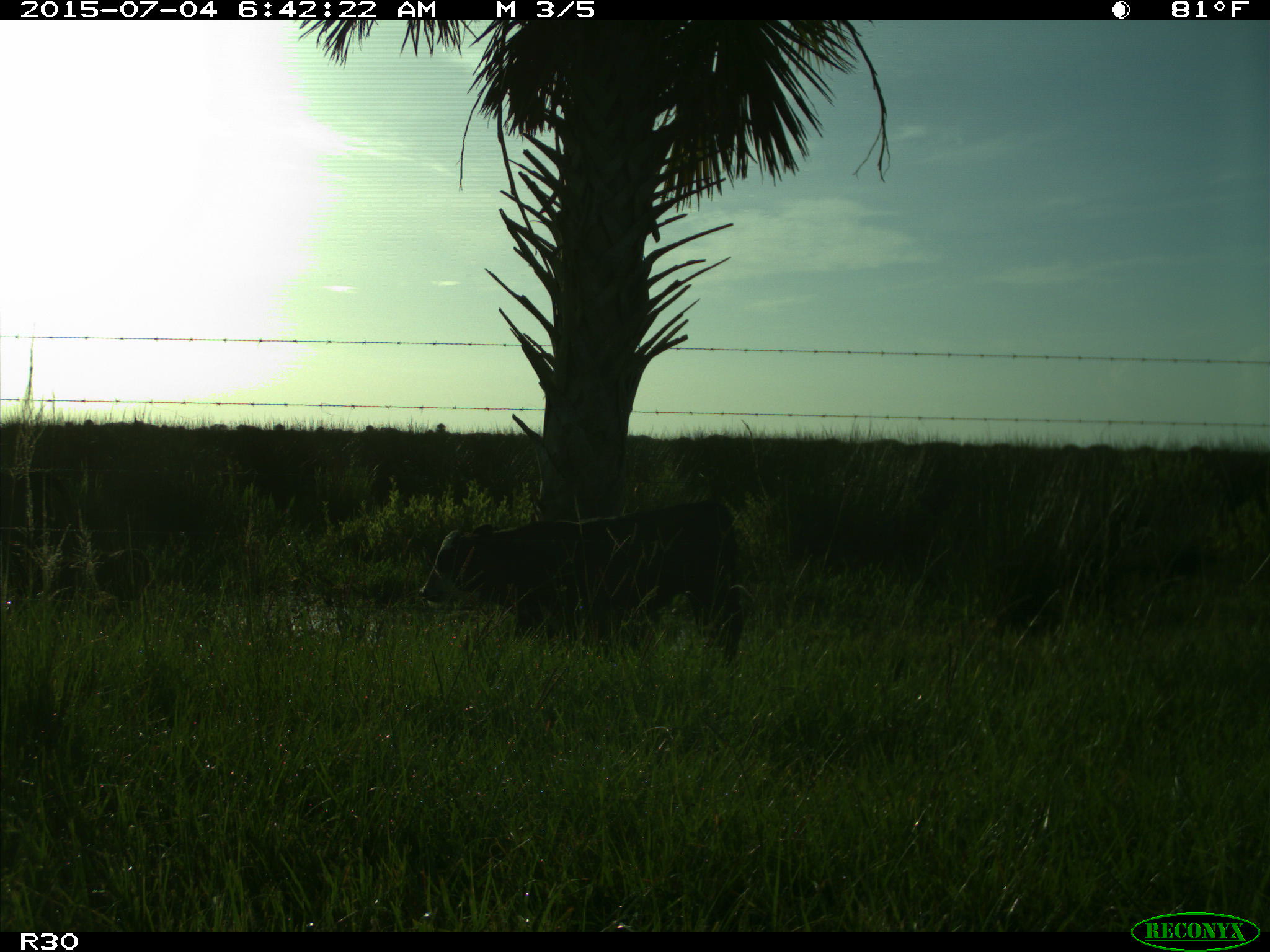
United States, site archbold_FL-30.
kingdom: Animalia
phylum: Chordata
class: Mammalia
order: Artiodactyla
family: Bovidae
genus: Bos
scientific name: Bos taurus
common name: domestic cow